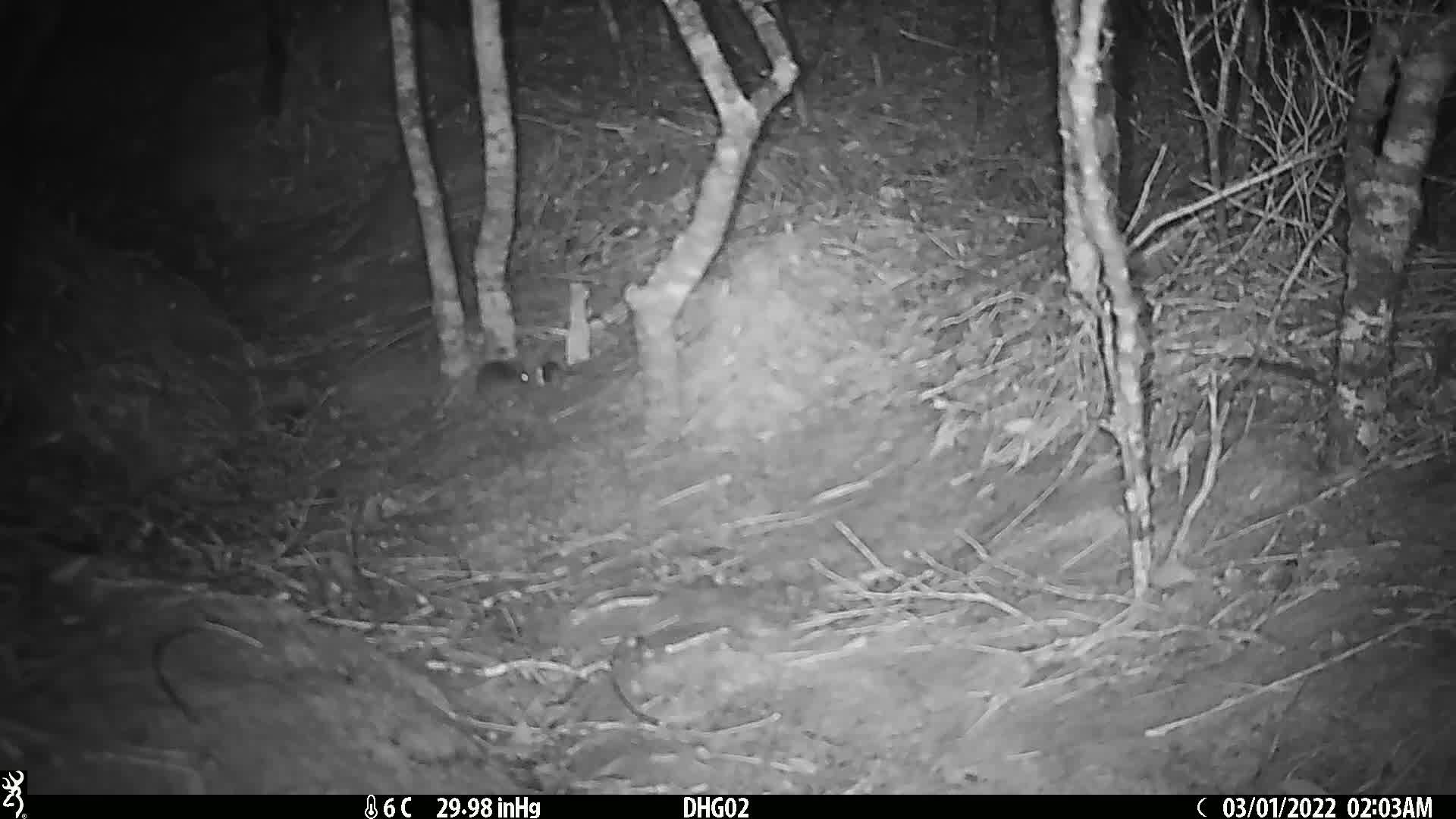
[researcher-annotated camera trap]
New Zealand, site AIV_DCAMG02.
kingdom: Animalia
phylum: Chordata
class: Mammalia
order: Rodentia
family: Muridae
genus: Mus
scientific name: Mus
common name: mouse